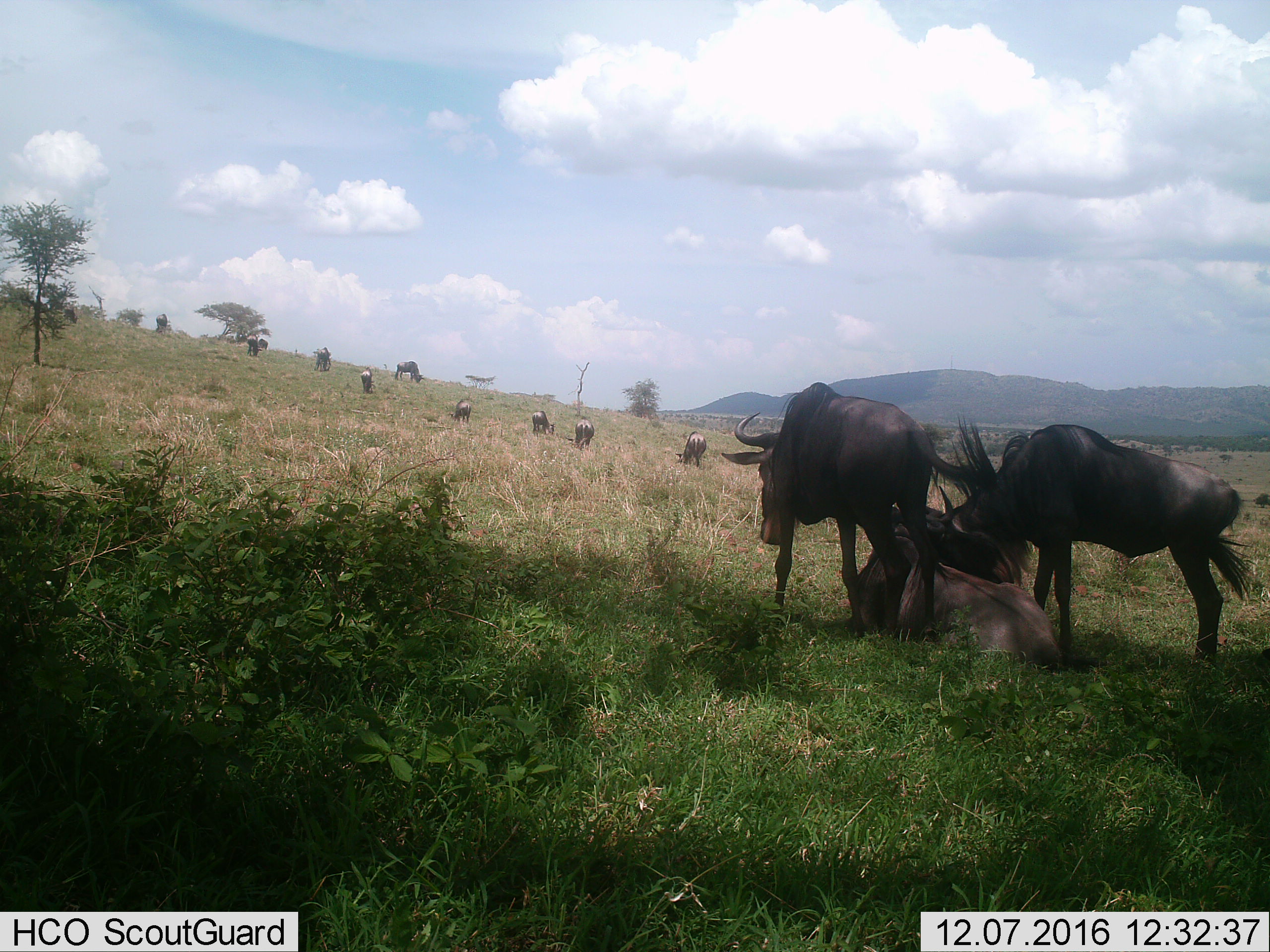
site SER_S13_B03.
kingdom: Animalia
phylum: Chordata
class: Mammalia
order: Artiodactyla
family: Bovidae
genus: Connochaetes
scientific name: Connochaetes taurinus taurinus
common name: blue wildebeest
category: wildebeestblue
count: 11-50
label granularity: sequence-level